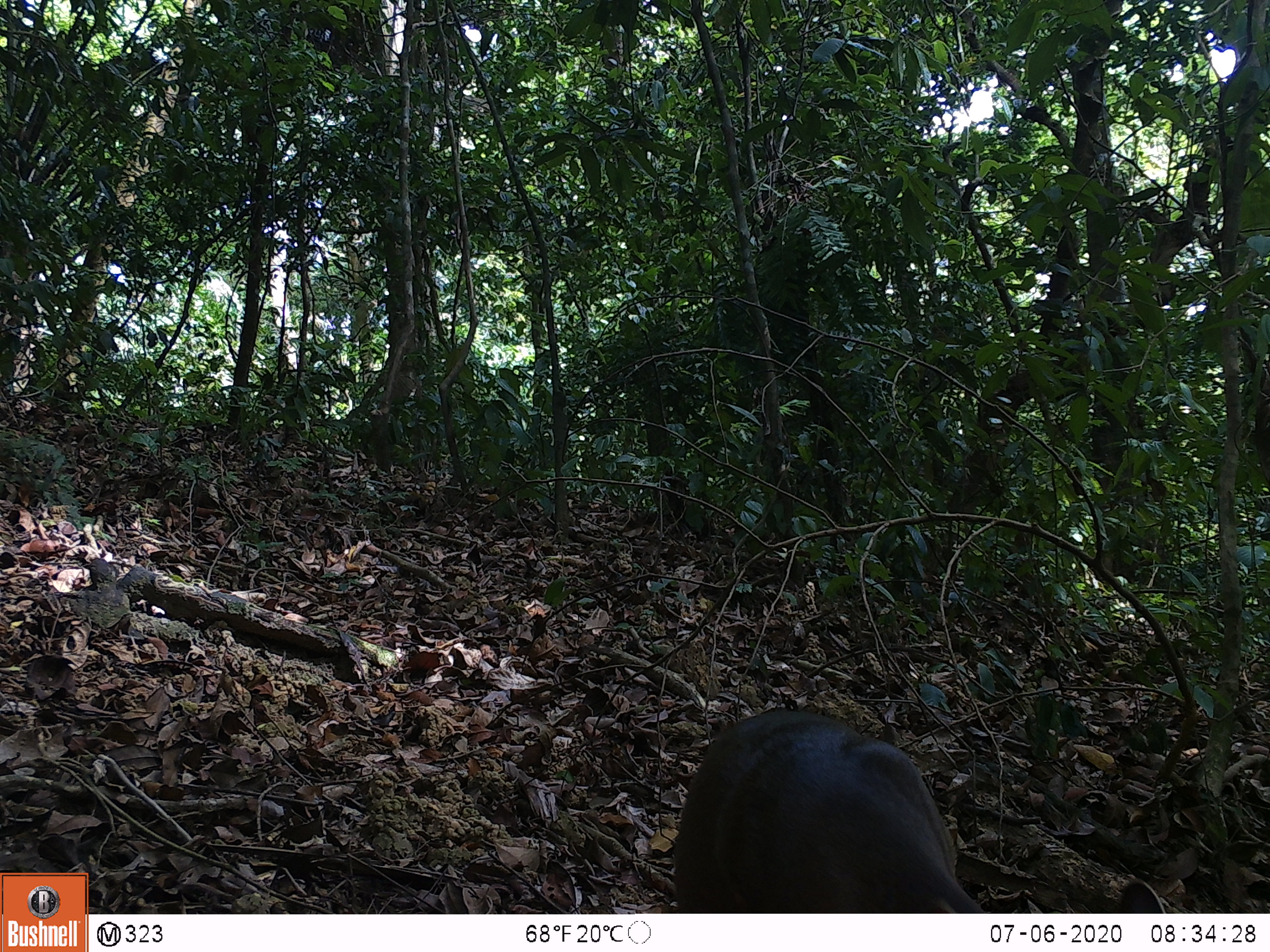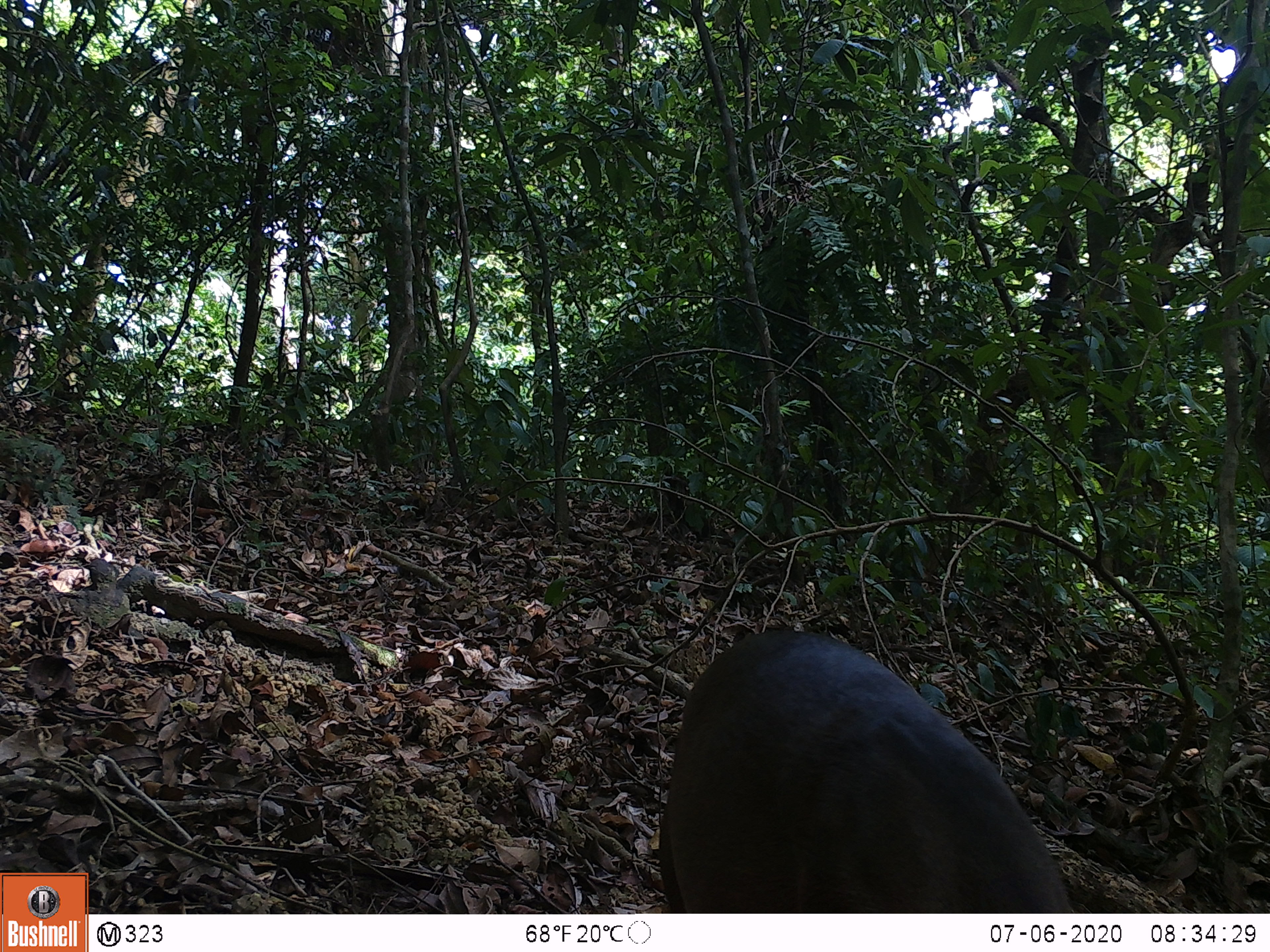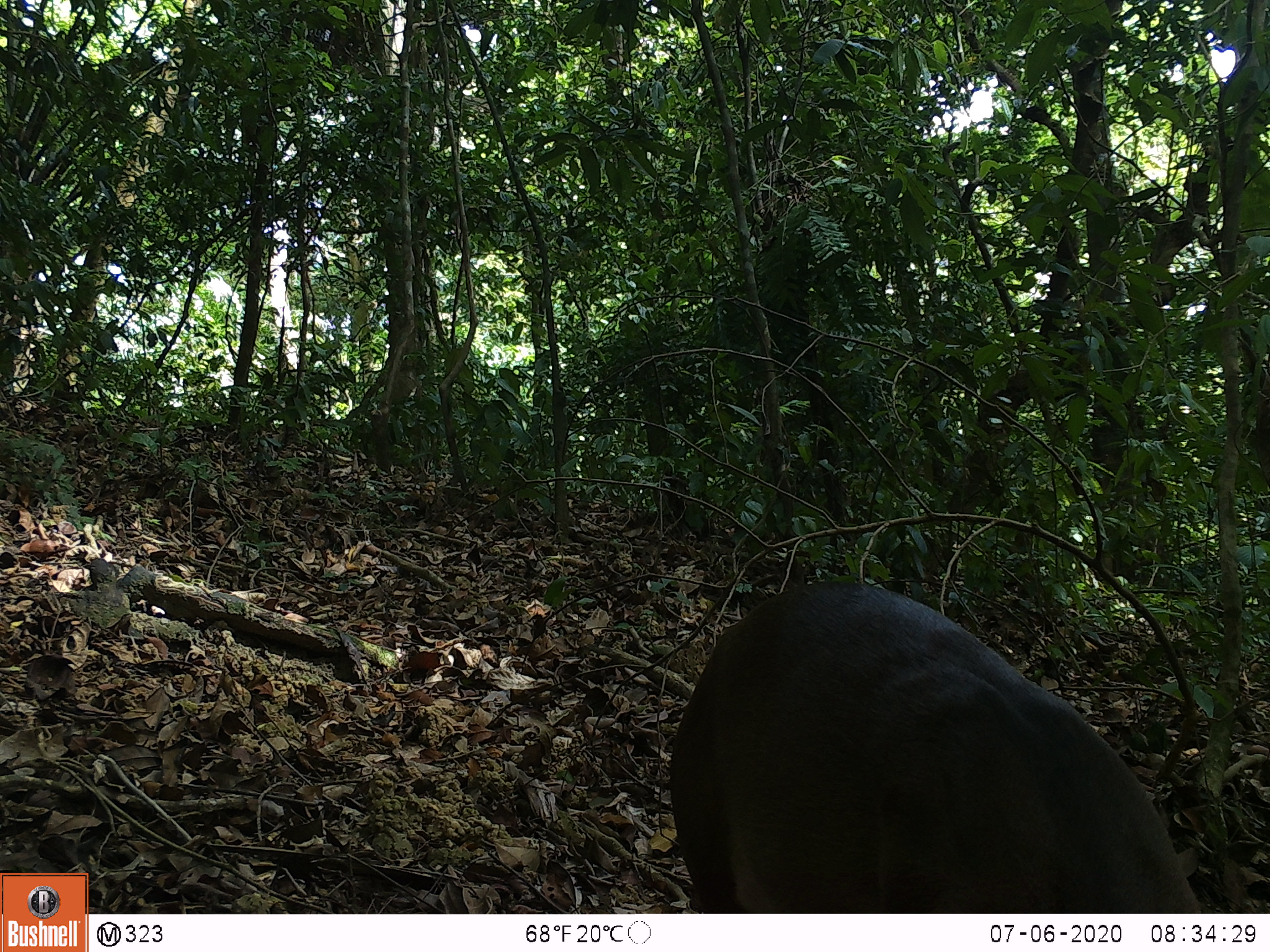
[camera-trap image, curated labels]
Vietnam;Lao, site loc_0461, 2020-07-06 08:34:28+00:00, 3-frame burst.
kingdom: Animalia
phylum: Chordata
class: Mammalia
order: Artiodactyla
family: Cervidae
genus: Muntiacus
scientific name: Muntiacus vuquangensis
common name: large-antlered muntjac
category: large antlered muntjac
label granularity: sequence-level